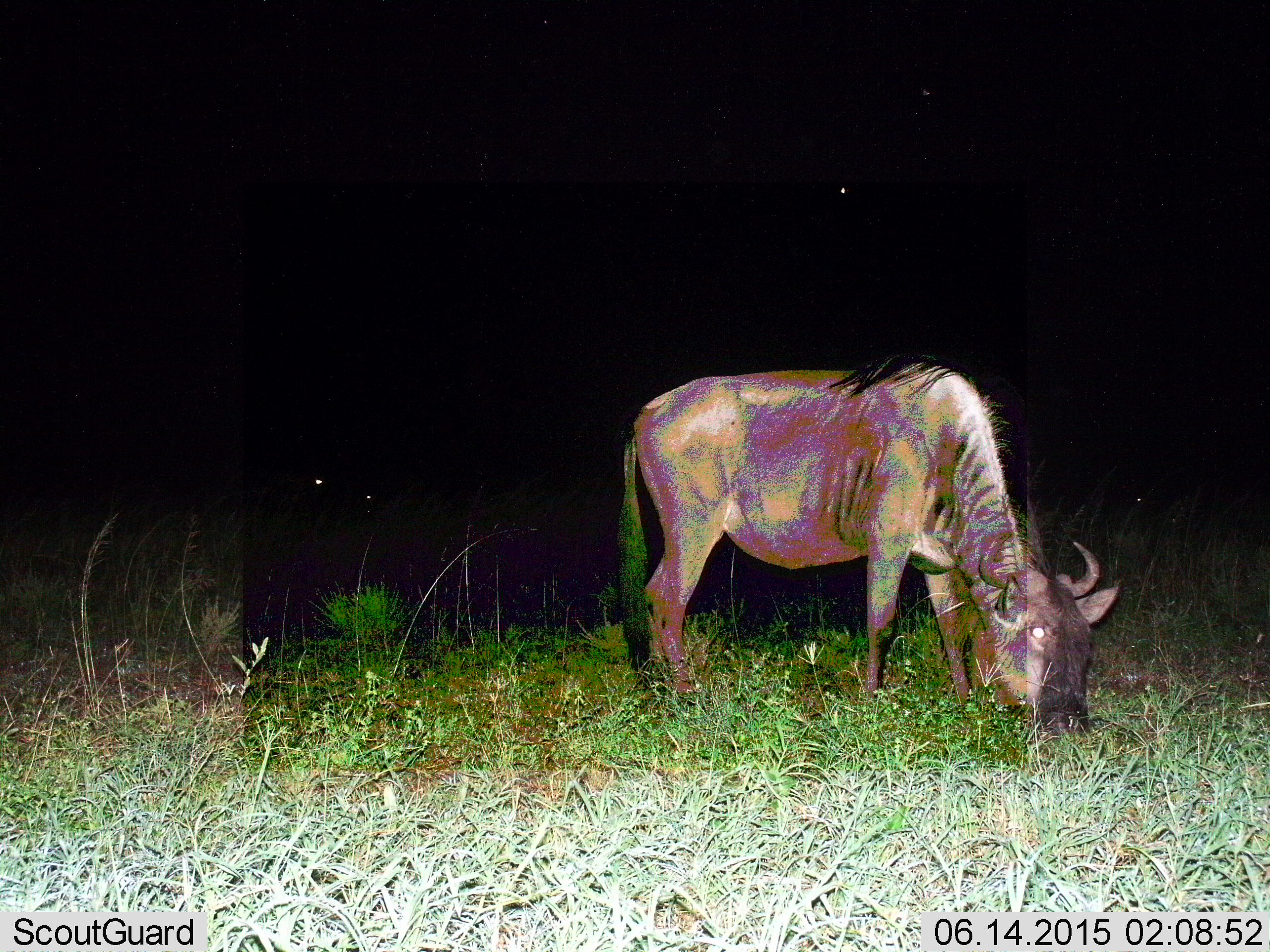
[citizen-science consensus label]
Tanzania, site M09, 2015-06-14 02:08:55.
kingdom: Animalia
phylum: Chordata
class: Mammalia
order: Artiodactyla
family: Bovidae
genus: Connochaetes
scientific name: Connochaetes taurinus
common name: blue wildebeest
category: wildebeest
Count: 1.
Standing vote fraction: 50%.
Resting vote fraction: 0%.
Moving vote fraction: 0%.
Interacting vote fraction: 0%.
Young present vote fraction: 0%.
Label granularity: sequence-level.